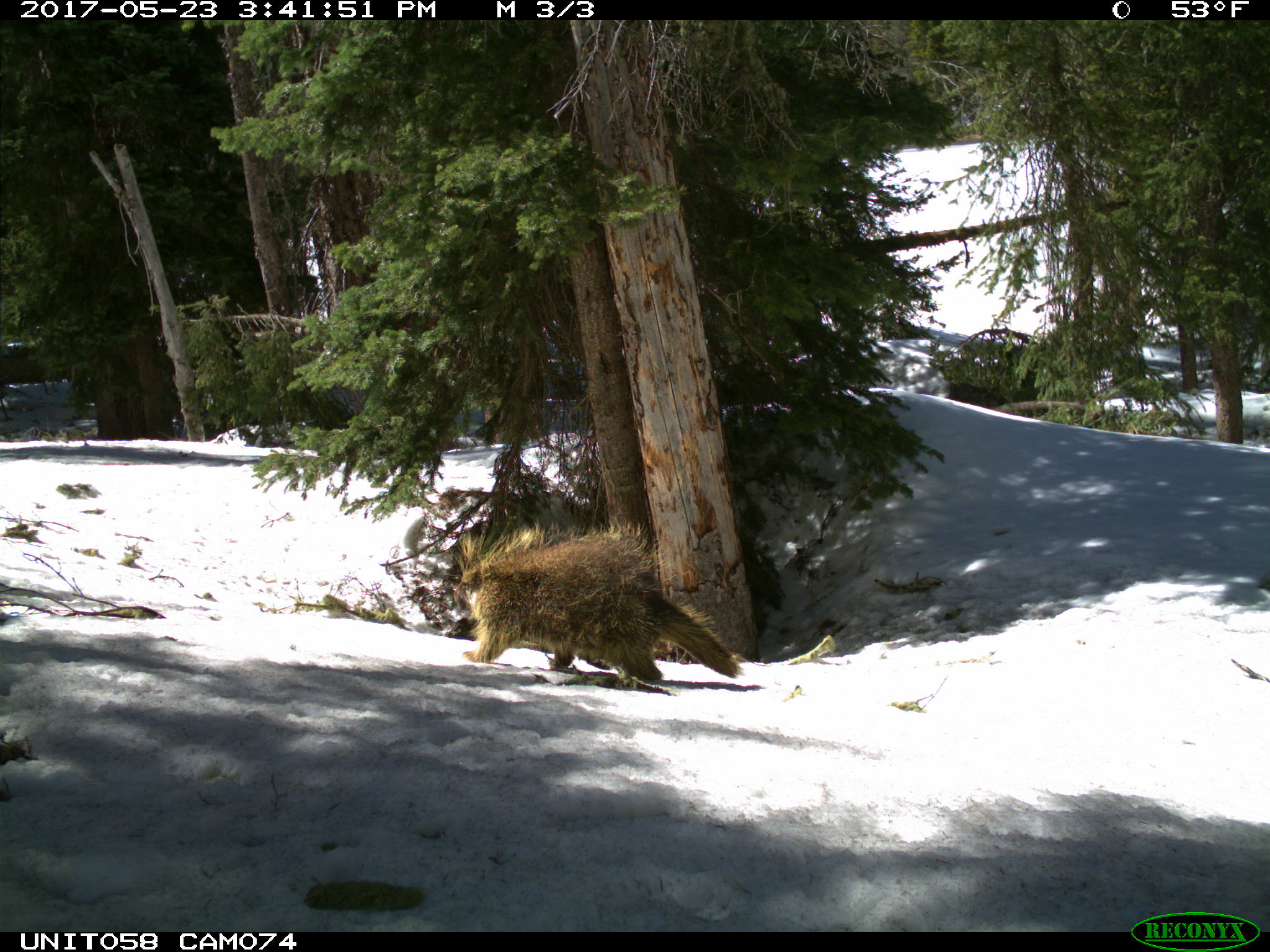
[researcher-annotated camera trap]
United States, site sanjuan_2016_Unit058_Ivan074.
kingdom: Animalia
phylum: Chordata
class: Mammalia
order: Rodentia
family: Erethizontidae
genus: Erethizon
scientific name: Erethizon dorsatum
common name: north american porcupine